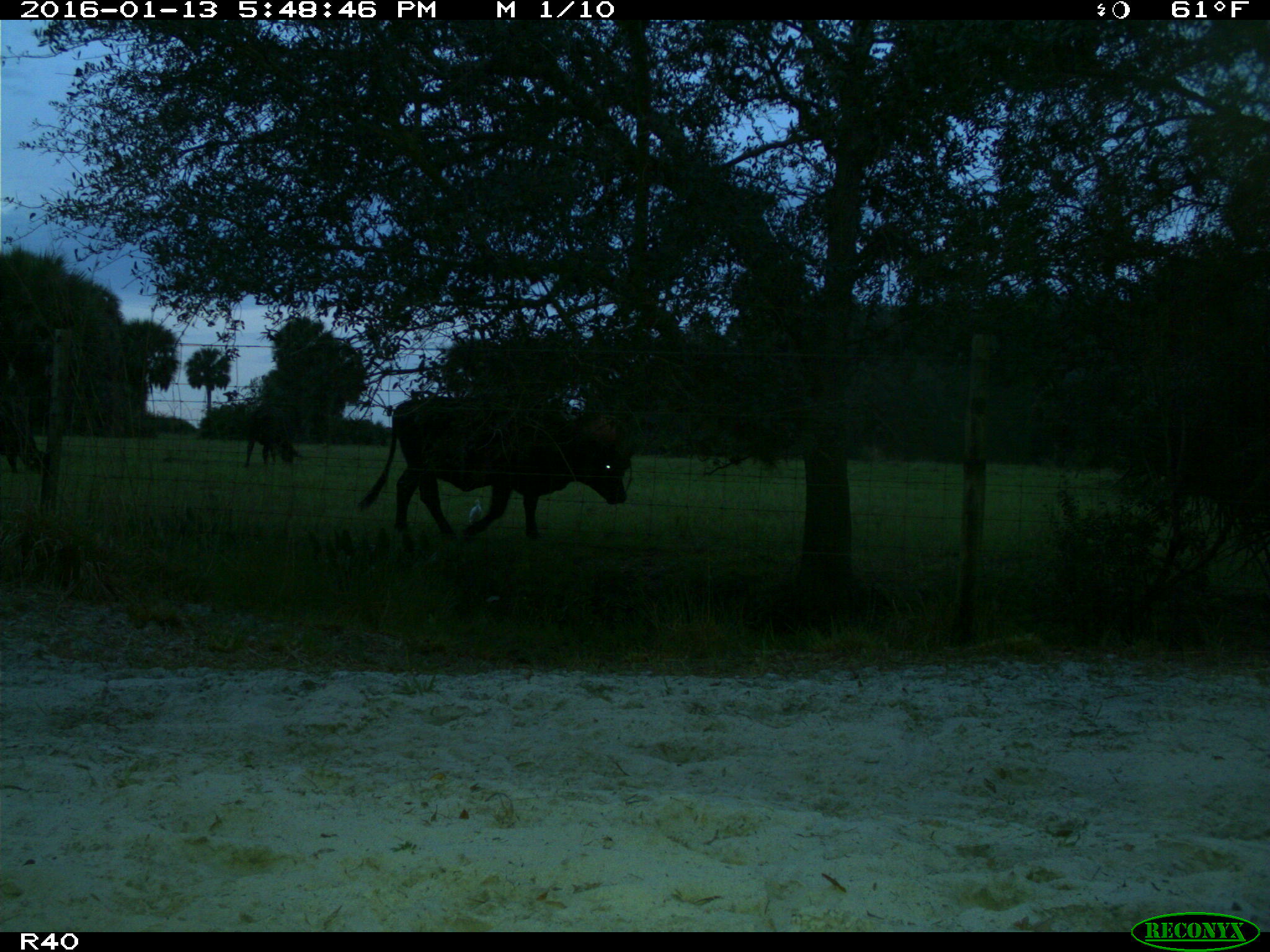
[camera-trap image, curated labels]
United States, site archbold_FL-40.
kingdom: Animalia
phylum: Chordata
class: Mammalia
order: Artiodactyla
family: Bovidae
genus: Bos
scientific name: Bos taurus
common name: domestic cow